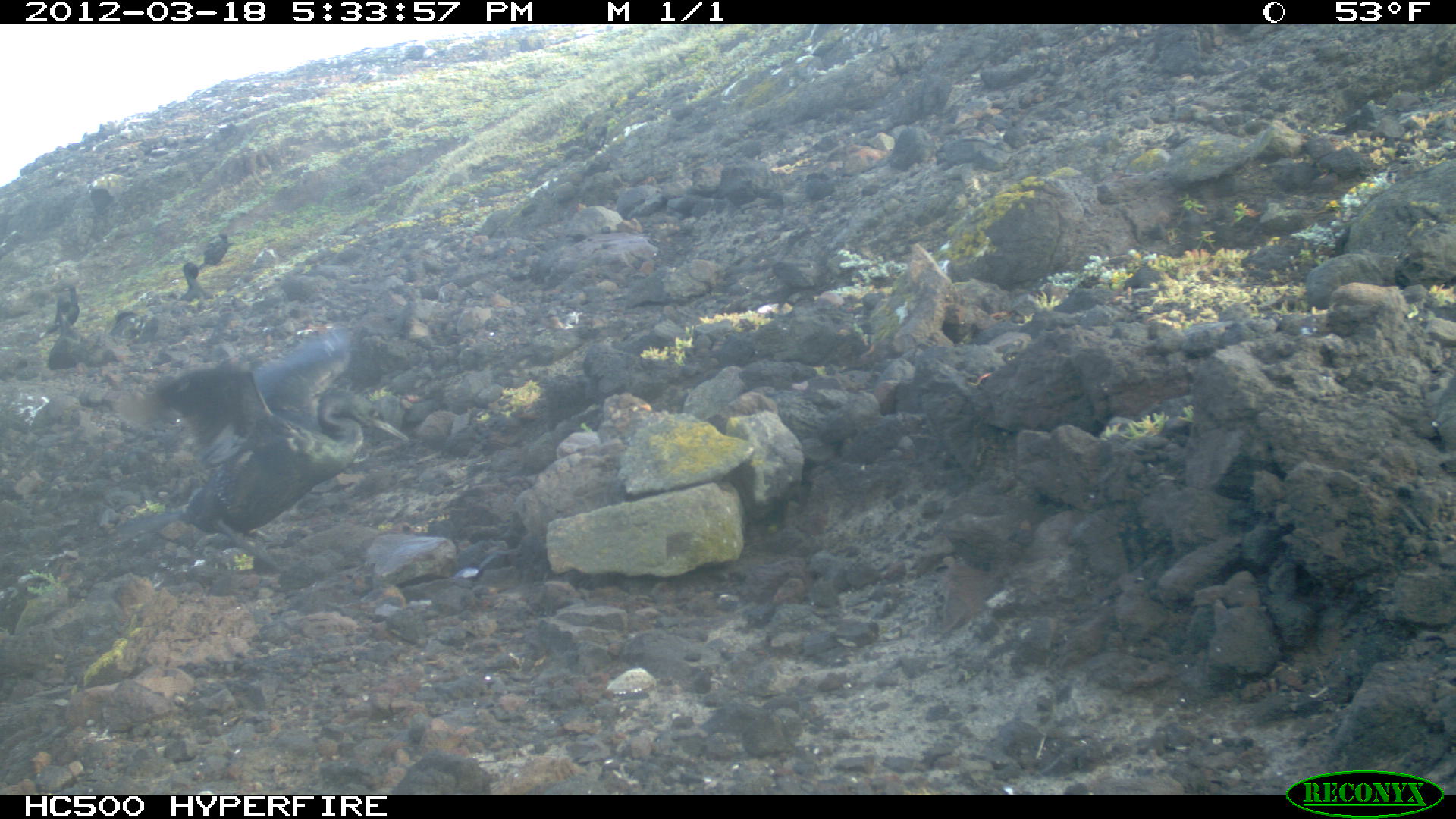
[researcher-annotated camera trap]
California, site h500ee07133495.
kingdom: Animalia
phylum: Chordata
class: Mammalia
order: Carnivora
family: Mephitidae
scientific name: Mephitidae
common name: skunk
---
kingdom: Animalia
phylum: Chordata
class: Aves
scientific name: Aves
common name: bird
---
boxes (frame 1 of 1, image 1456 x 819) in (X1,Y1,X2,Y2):
bird: (39,284,81,342); (198,231,230,270); (179,262,205,300)
skunk: (116,327,413,576)